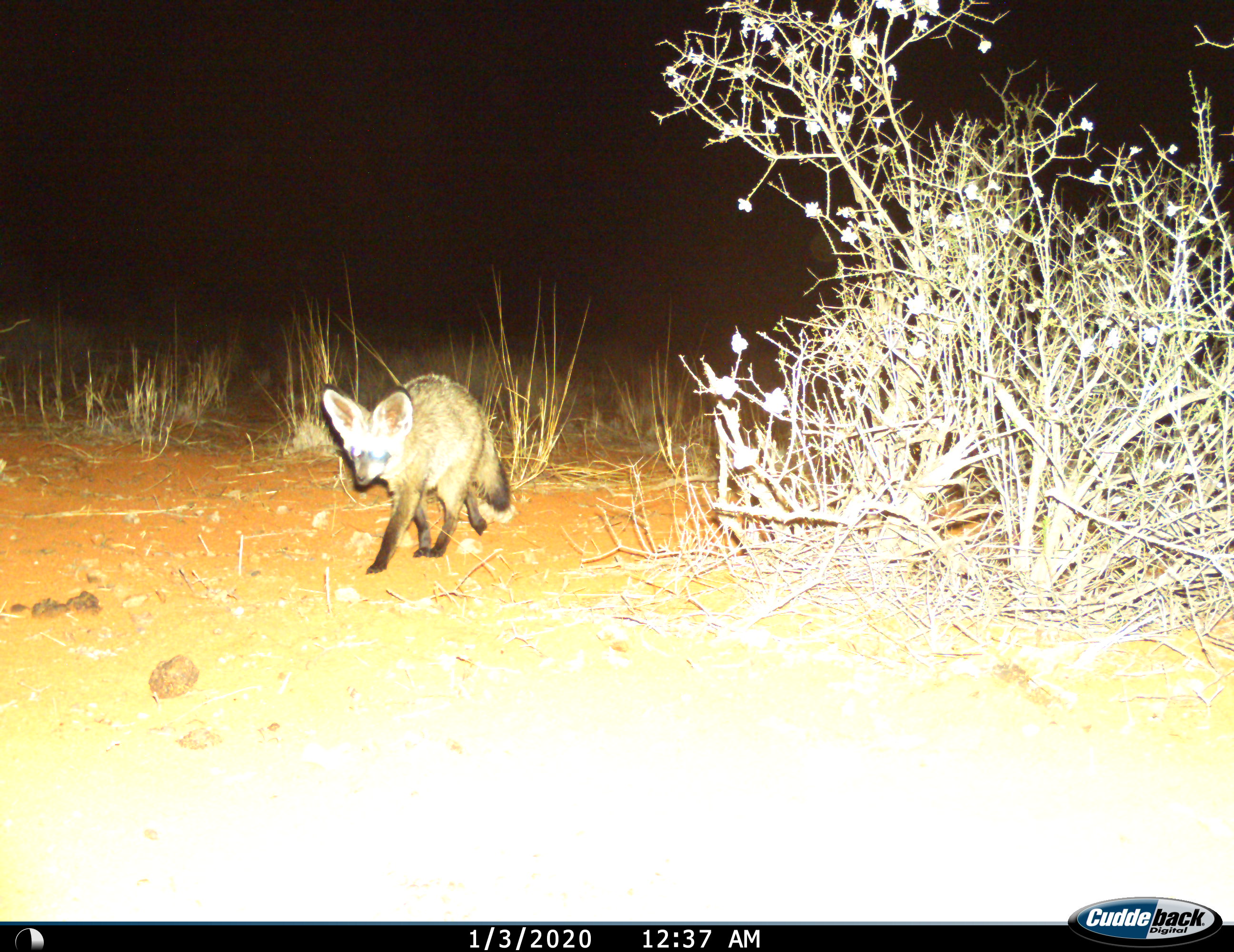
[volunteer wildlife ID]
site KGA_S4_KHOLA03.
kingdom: Animalia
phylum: Chordata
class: Mammalia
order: Carnivora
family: Canidae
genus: Otocyon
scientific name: Otocyon megalotis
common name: bat-eared fox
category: foxbateared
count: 1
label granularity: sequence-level